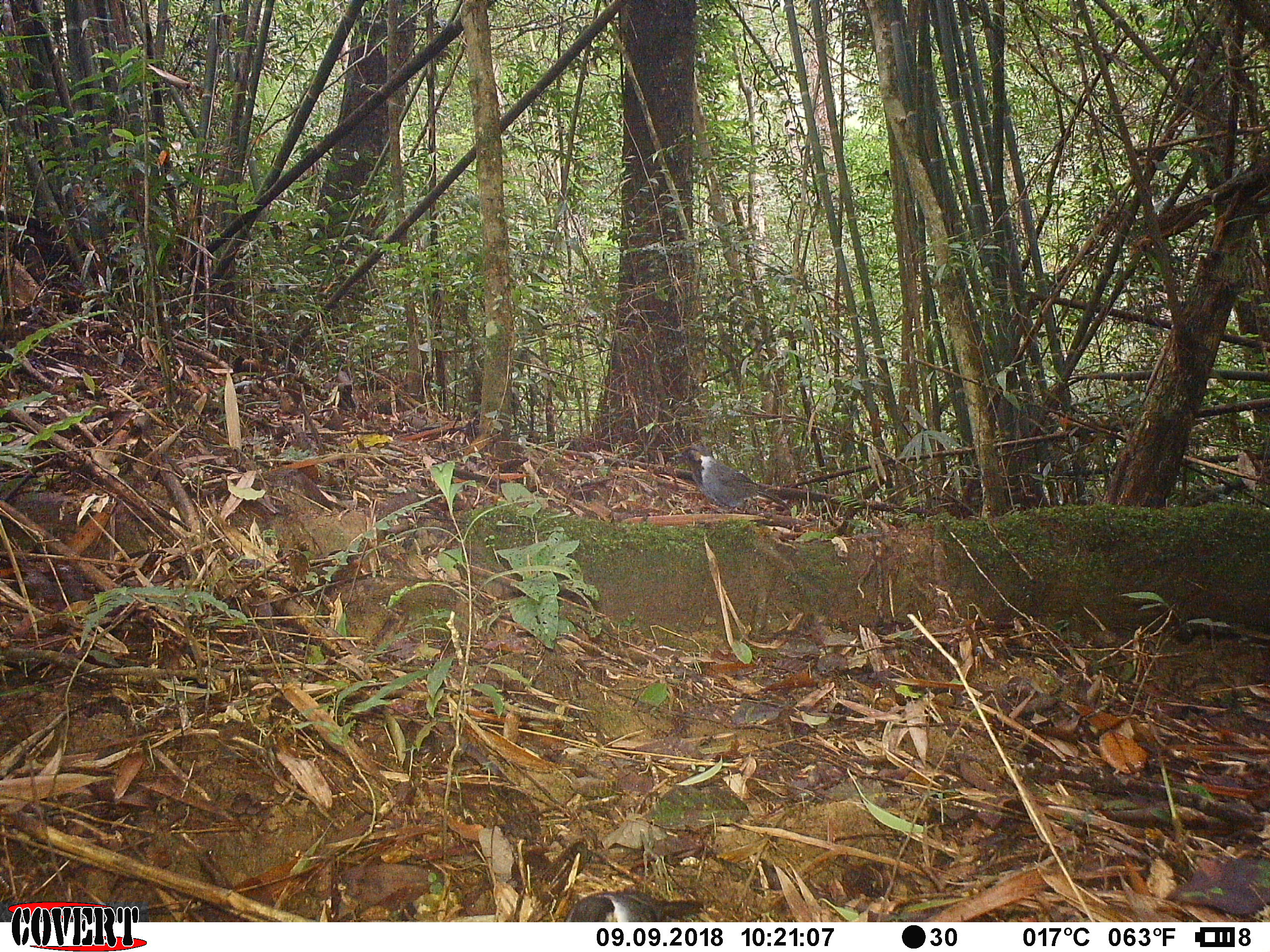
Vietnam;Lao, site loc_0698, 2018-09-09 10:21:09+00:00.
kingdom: Animalia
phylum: Chordata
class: Aves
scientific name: Aves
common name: bird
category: unidentified bird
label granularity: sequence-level